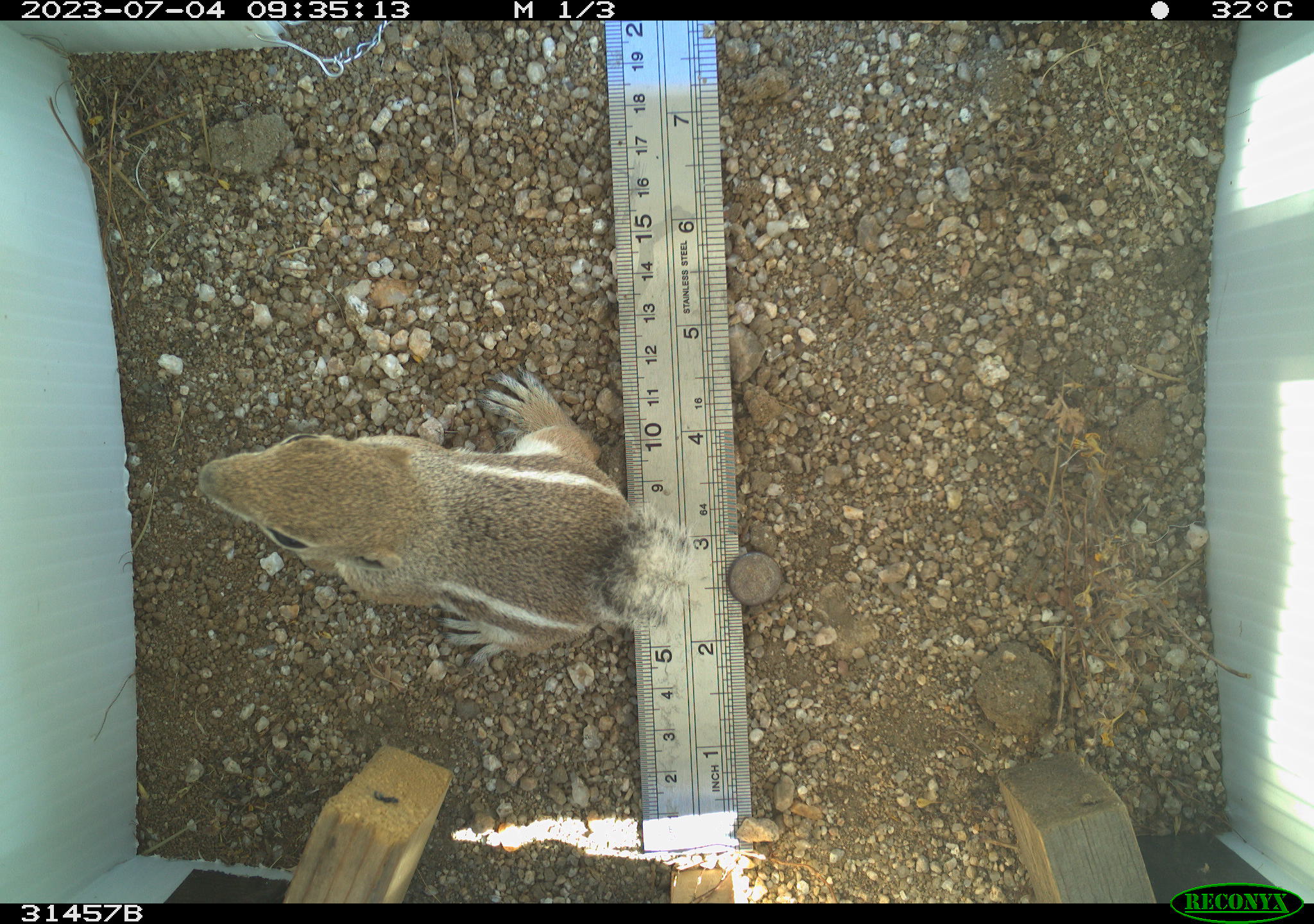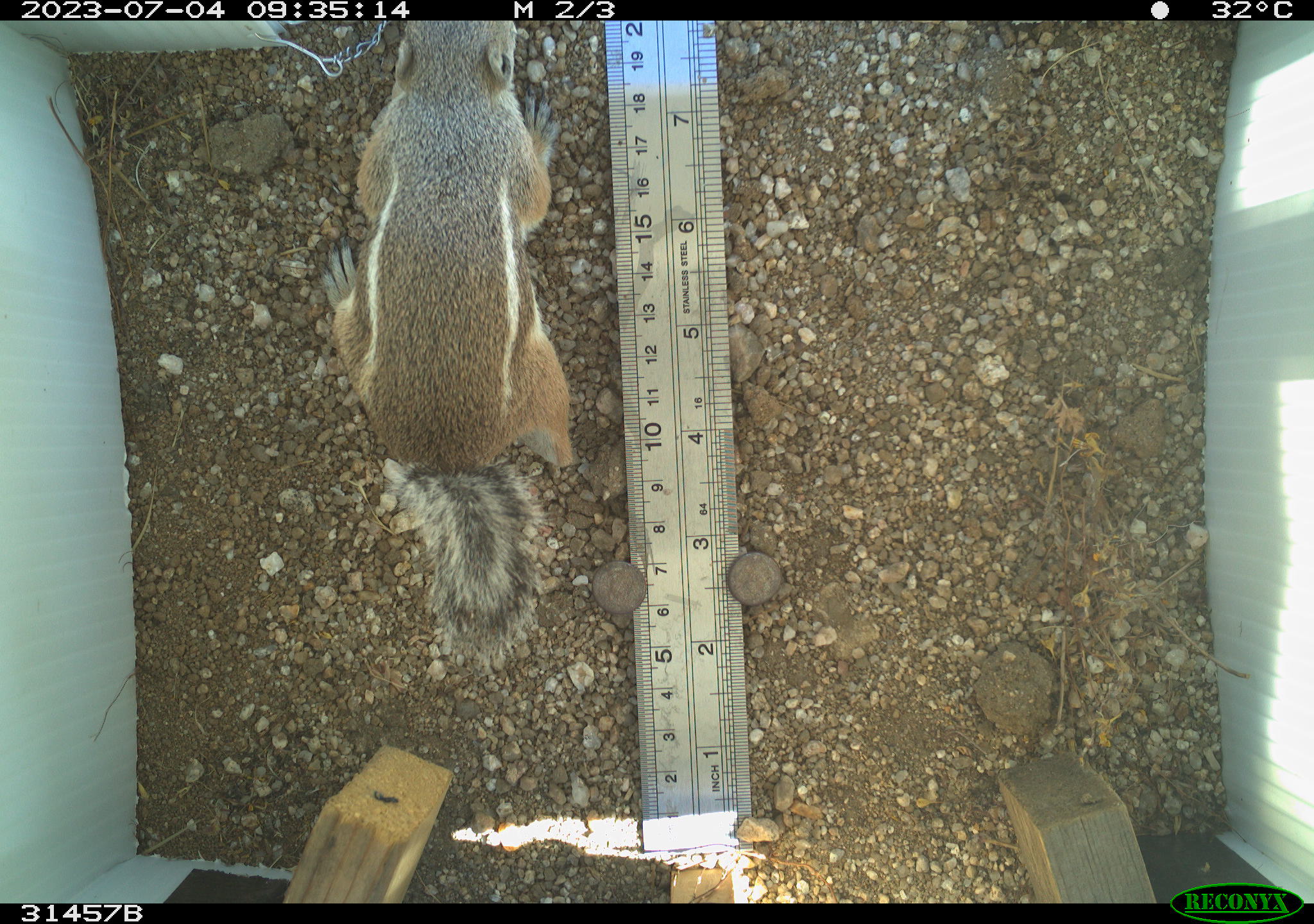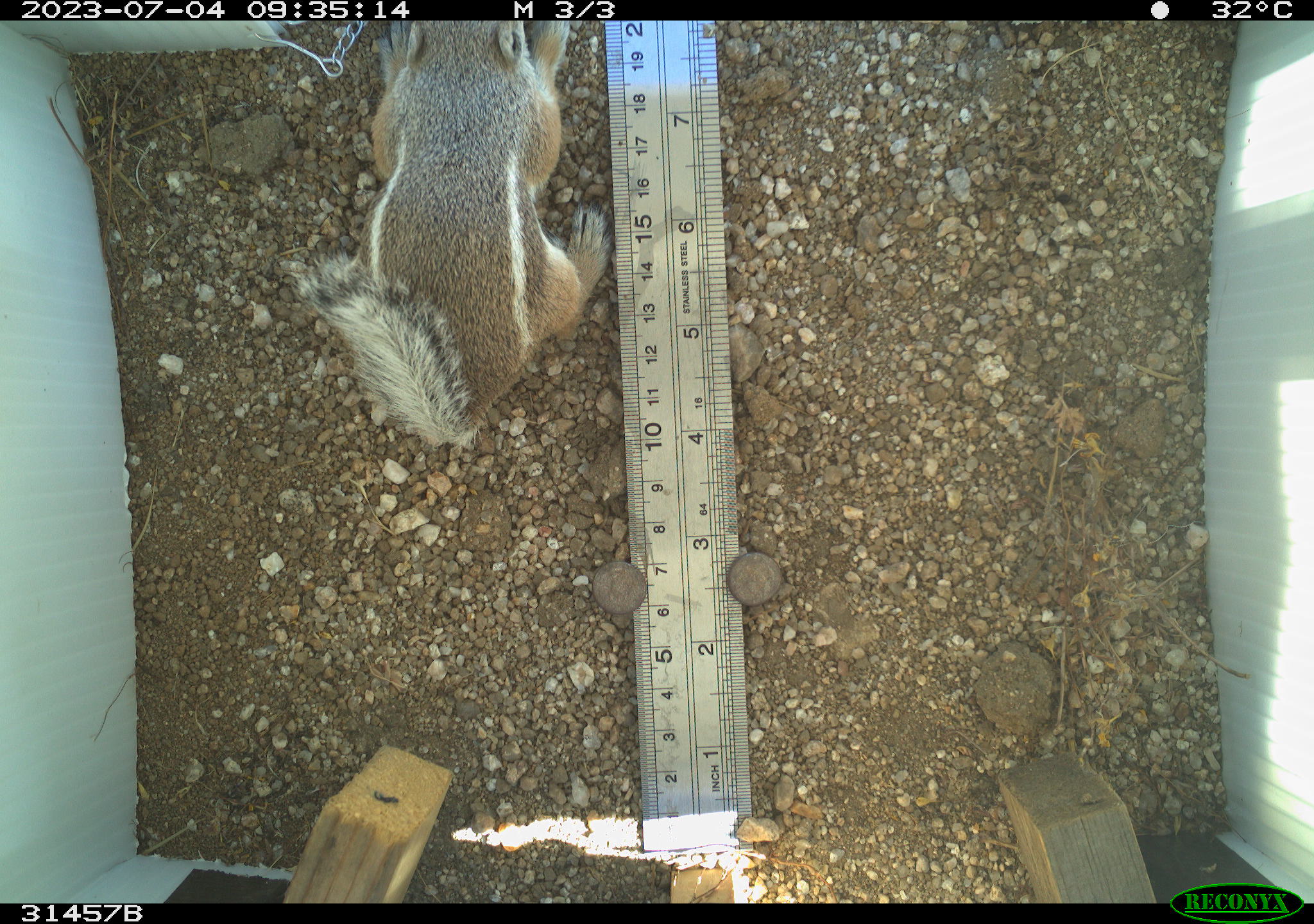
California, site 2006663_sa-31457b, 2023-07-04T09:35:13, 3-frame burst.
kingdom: Animalia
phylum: Chordata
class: Mammalia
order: Rodentia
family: Sciuridae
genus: Ammospermophilus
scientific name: Ammospermophilus leucurus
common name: white-tailed antelope squirrel